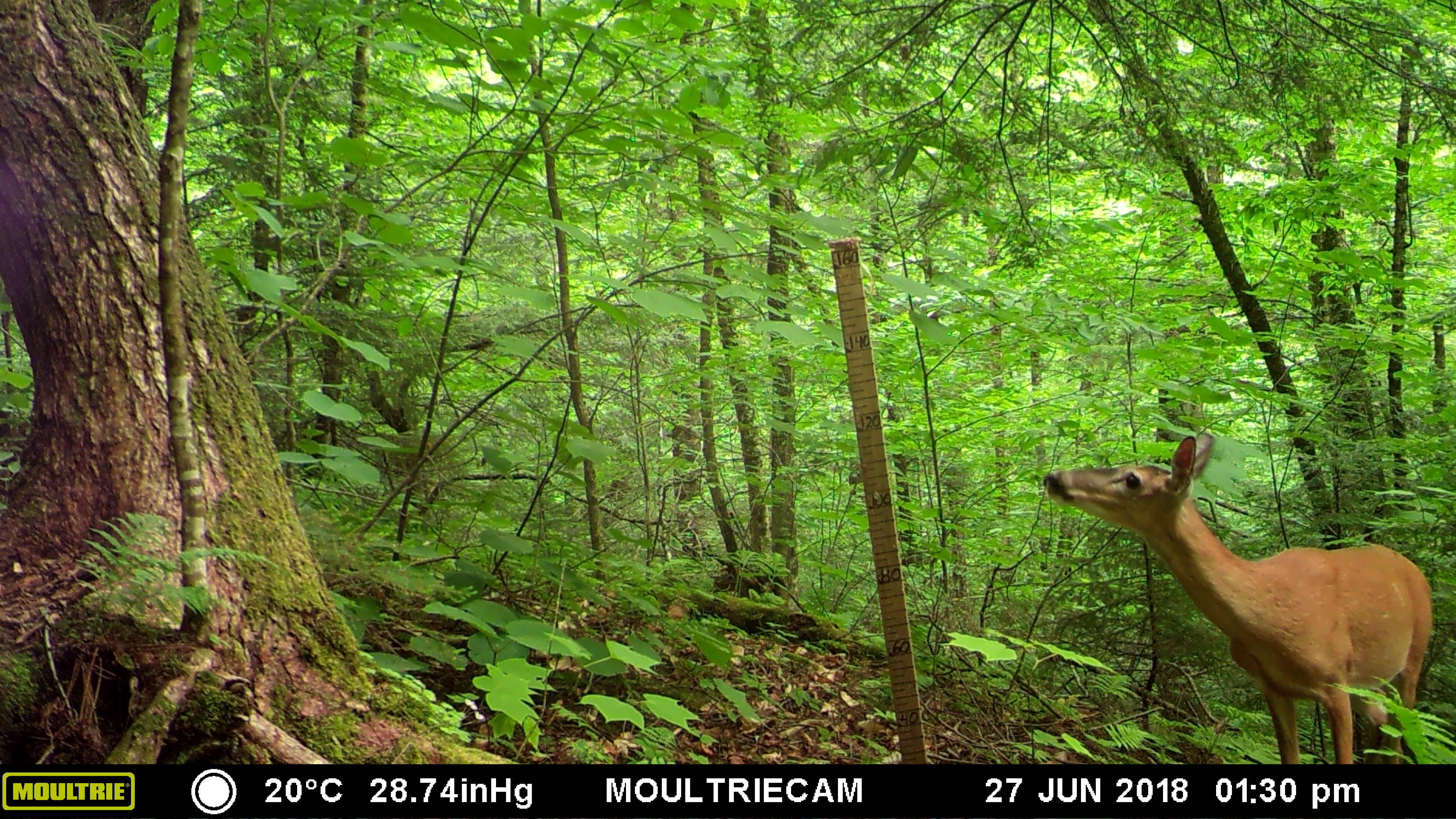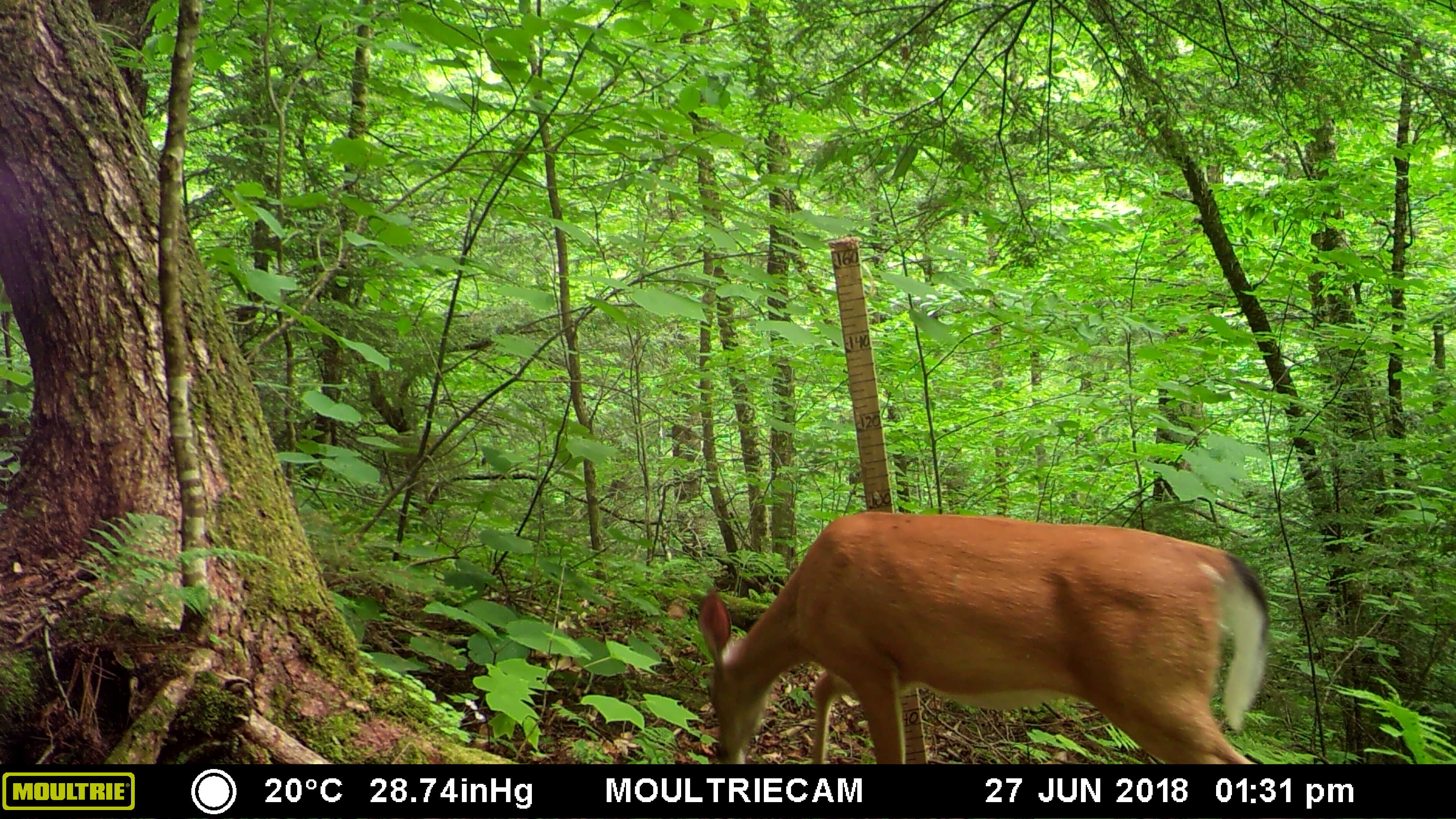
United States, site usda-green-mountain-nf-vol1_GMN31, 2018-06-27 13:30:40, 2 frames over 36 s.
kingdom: Animalia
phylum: Chordata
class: Mammalia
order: Artiodactyla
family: Cervidae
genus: Odocoileus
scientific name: Odocoileus virginianus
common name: white-tailed deer